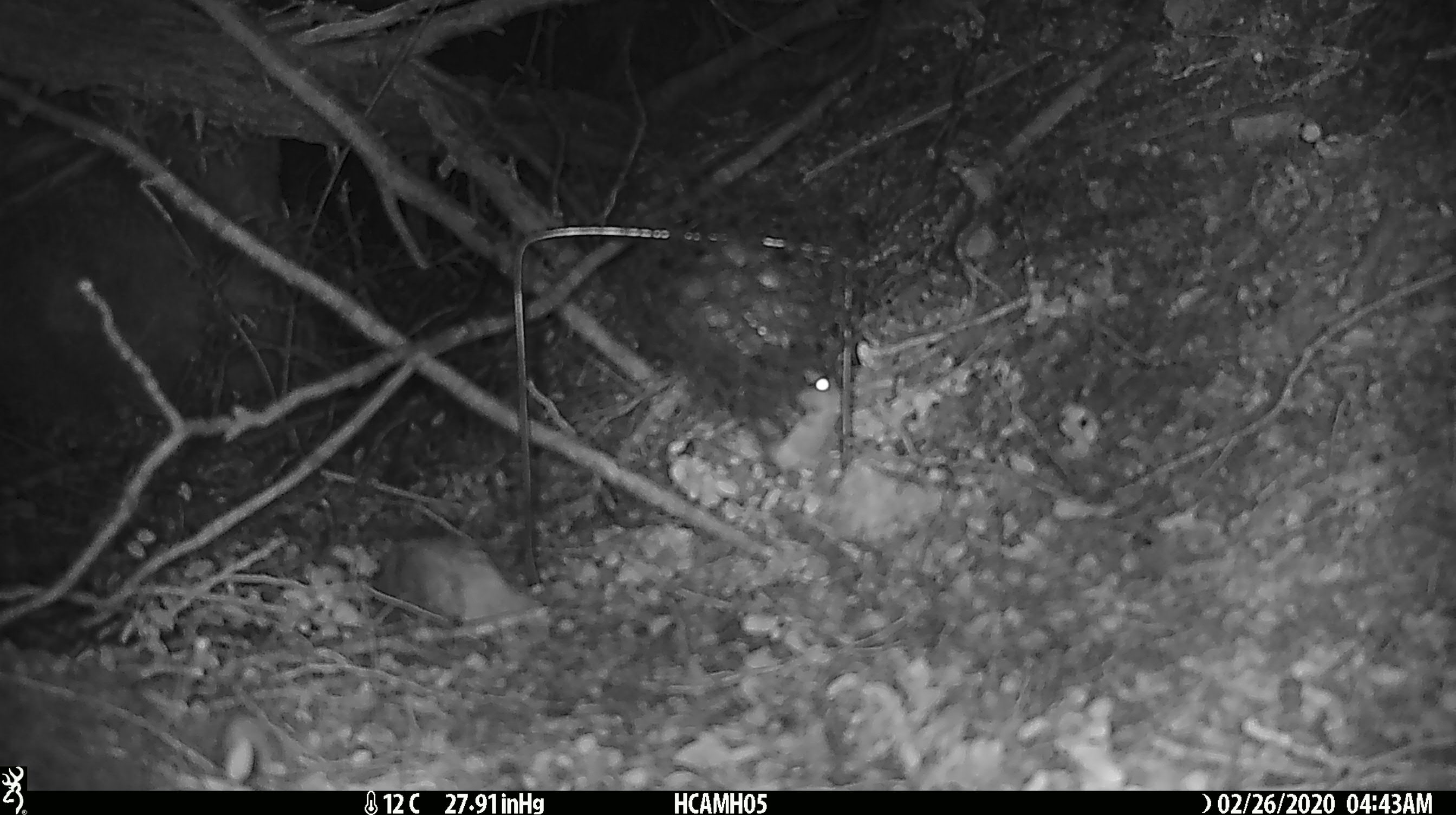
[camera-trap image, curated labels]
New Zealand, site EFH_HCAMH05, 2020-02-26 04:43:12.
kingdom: Animalia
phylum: Chordata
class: Mammalia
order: Rodentia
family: Muridae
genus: Mus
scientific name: Mus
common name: mouse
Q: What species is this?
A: Mouse (Mus).